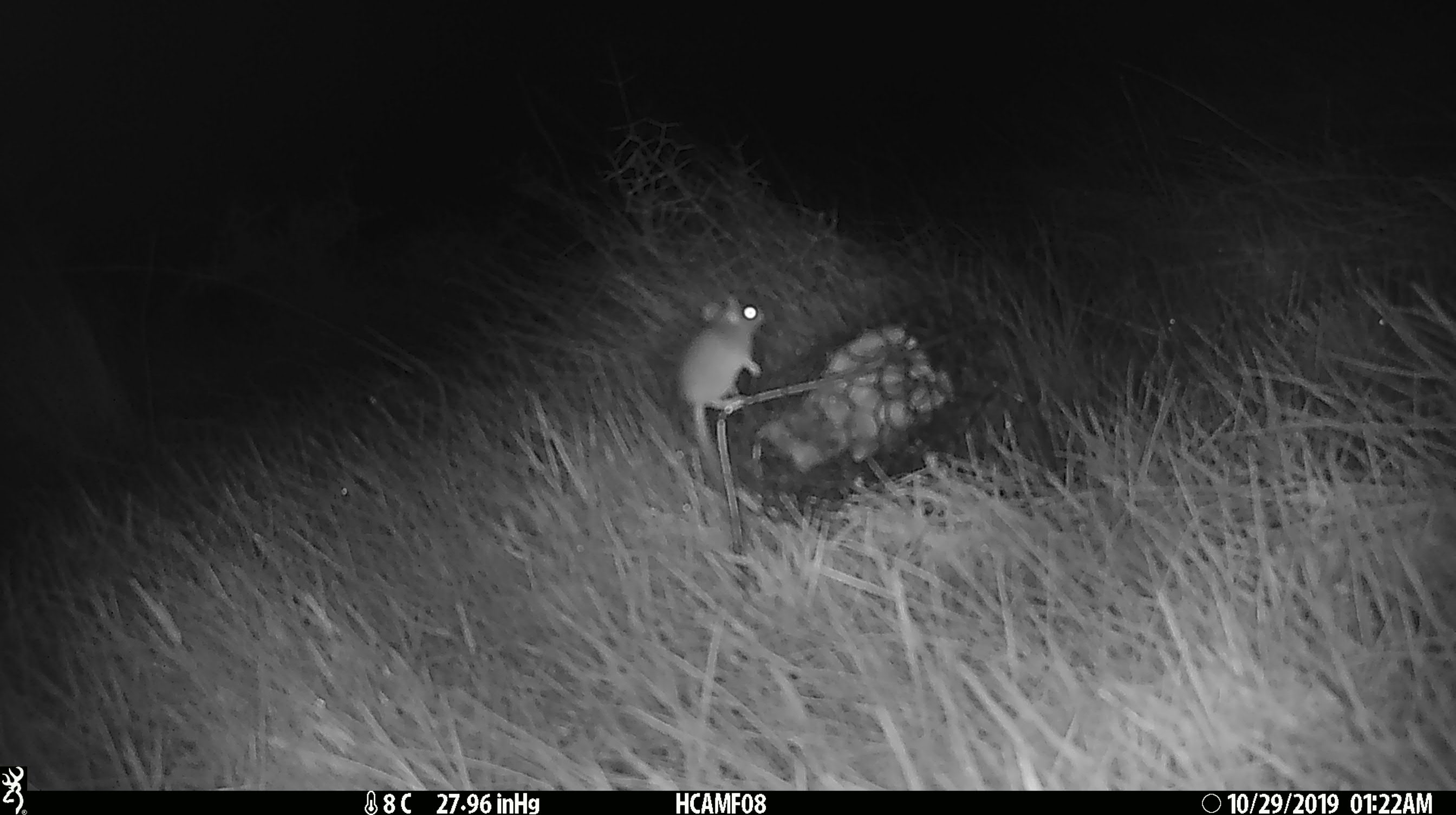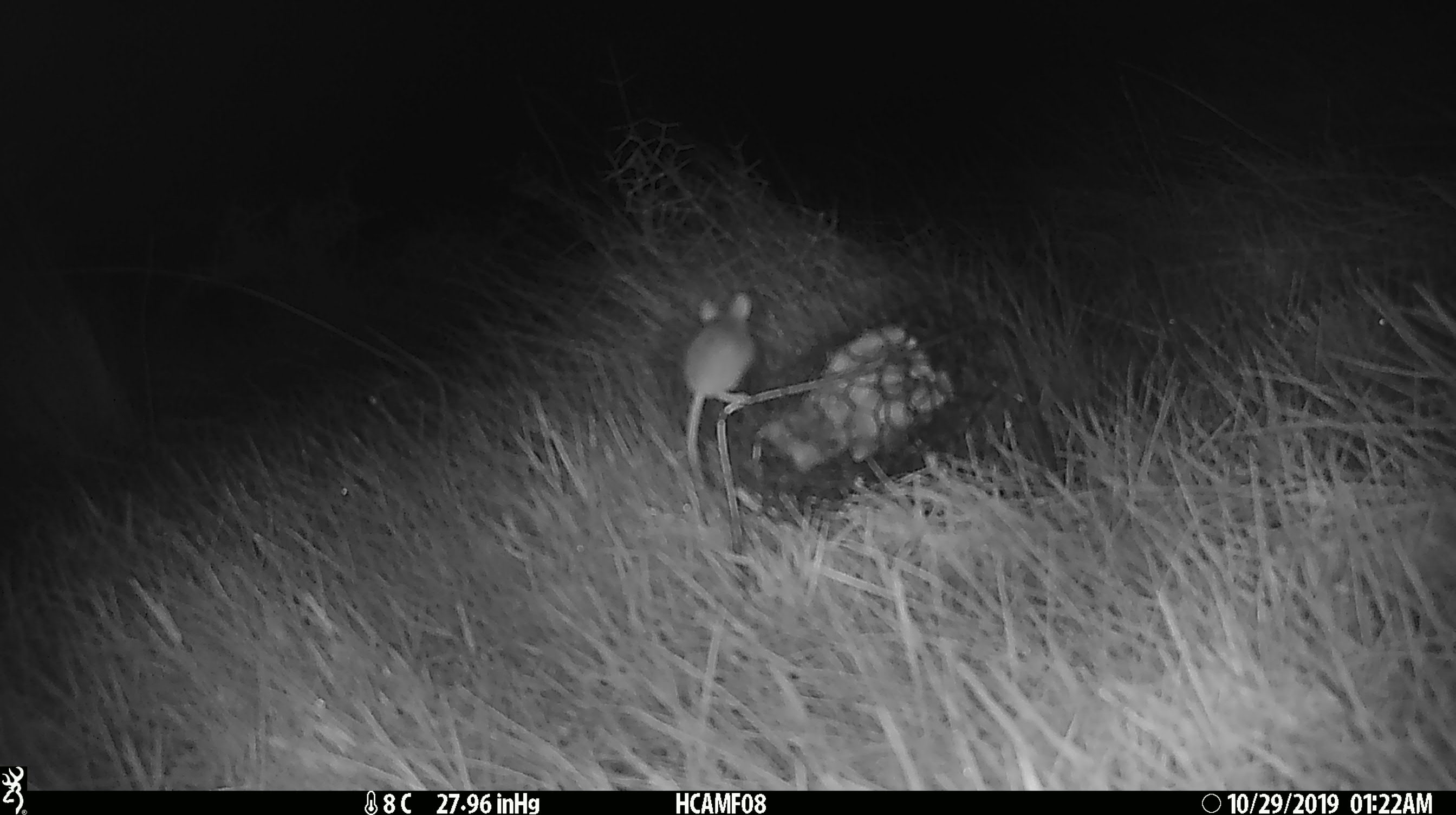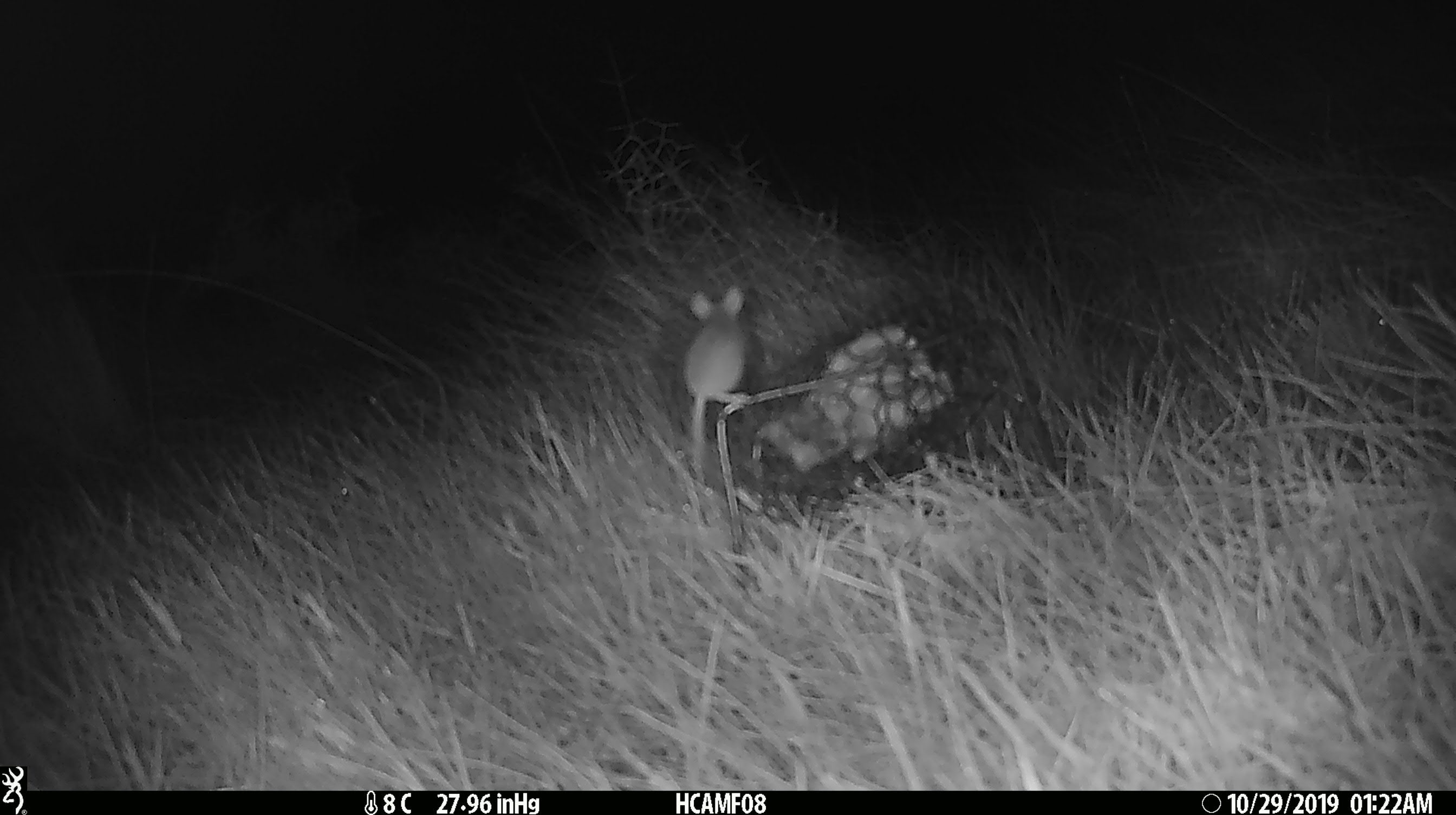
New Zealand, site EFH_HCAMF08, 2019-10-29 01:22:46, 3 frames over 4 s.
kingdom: Animalia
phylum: Chordata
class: Mammalia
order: Rodentia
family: Muridae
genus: Mus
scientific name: Mus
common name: mouse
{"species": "mouse (Mus)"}